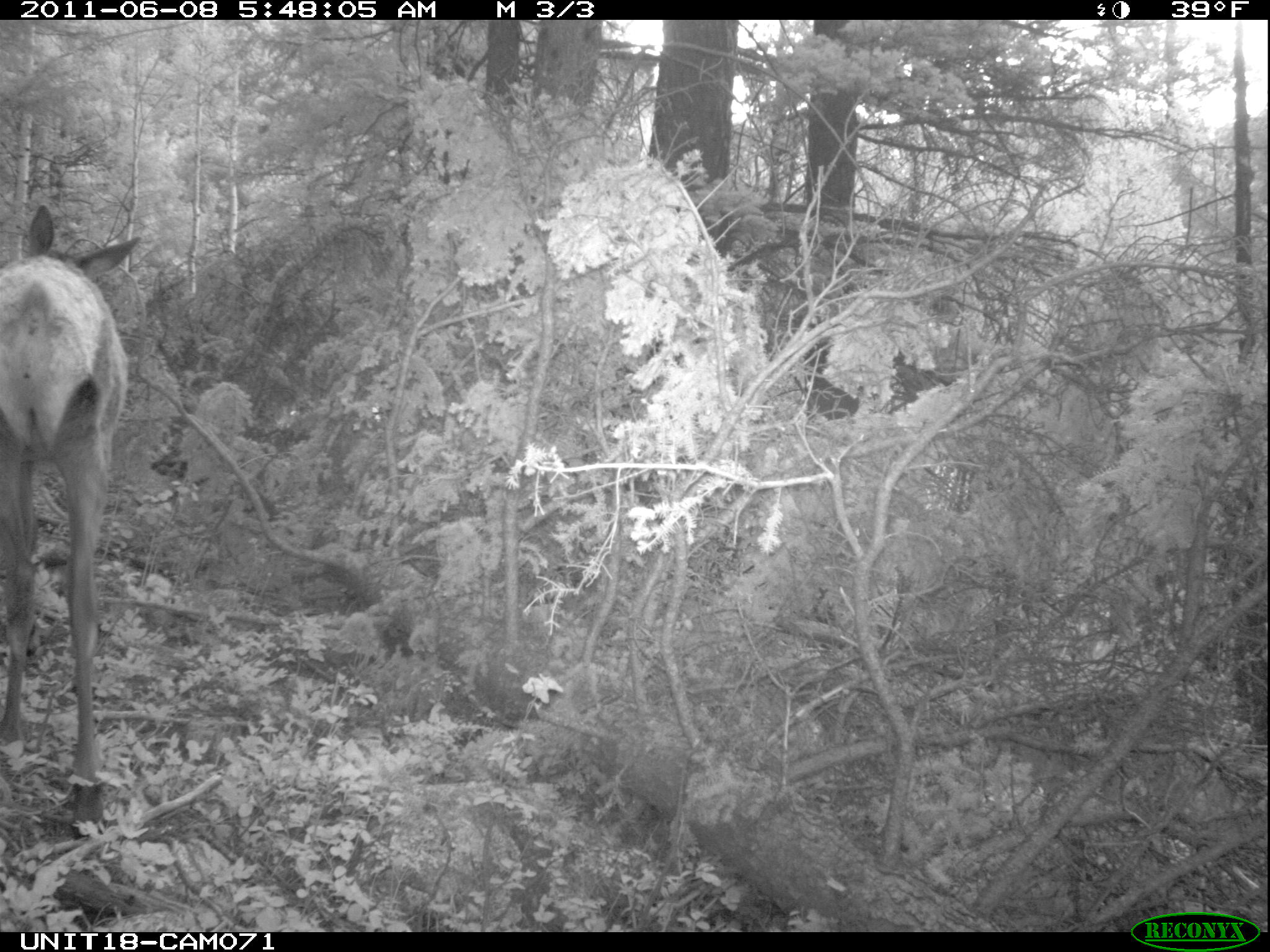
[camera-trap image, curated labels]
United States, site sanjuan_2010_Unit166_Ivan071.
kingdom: Animalia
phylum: Chordata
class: Mammalia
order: Artiodactyla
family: Cervidae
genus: Cervus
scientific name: Cervus elaphus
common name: red deer